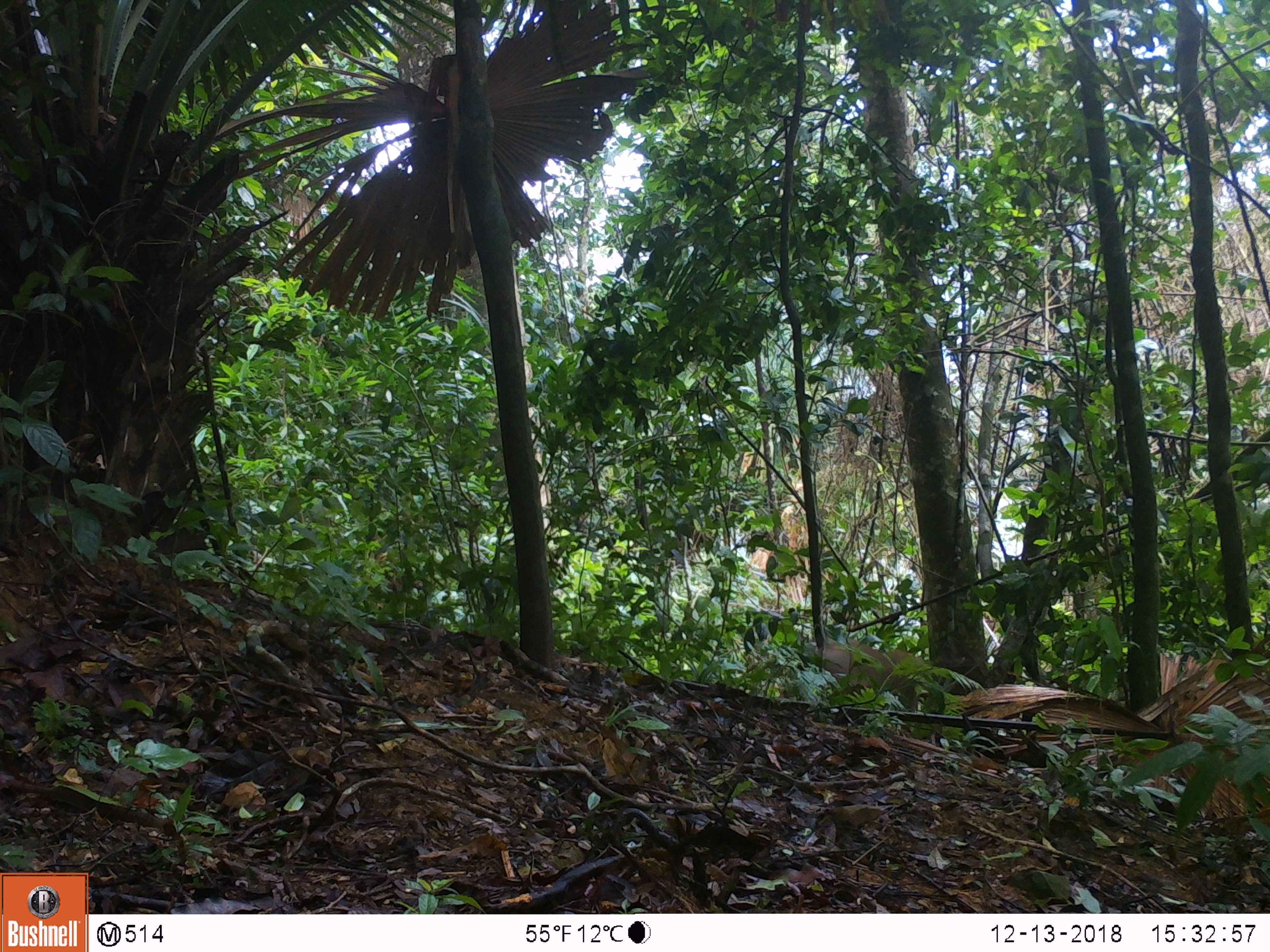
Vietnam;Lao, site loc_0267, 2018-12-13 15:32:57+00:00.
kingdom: Animalia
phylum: Chordata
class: Mammalia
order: Primates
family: Cercopithecidae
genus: Macaca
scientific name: Macaca nemestrina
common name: pig-tailed macaque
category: pig tailed macaque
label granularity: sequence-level